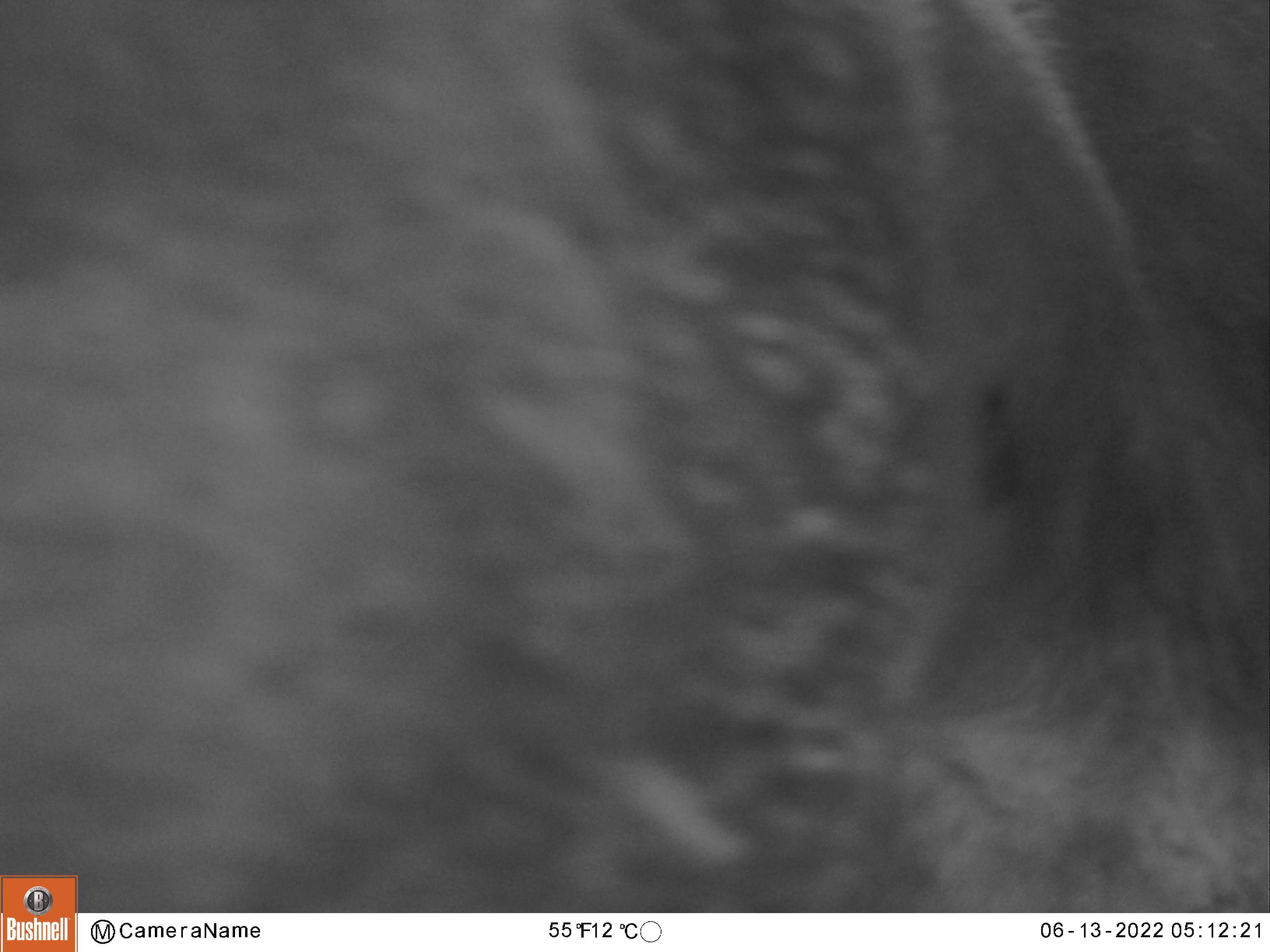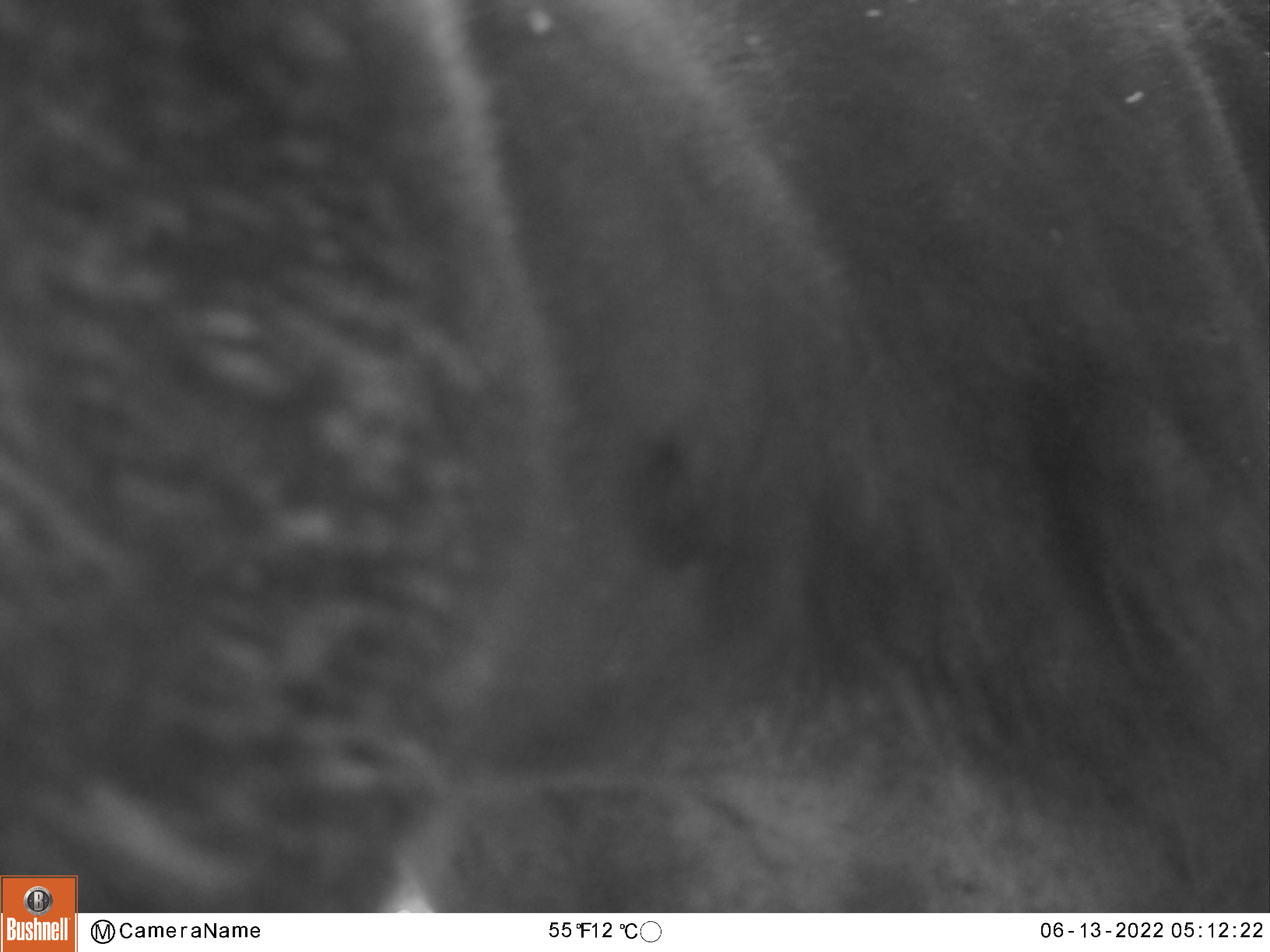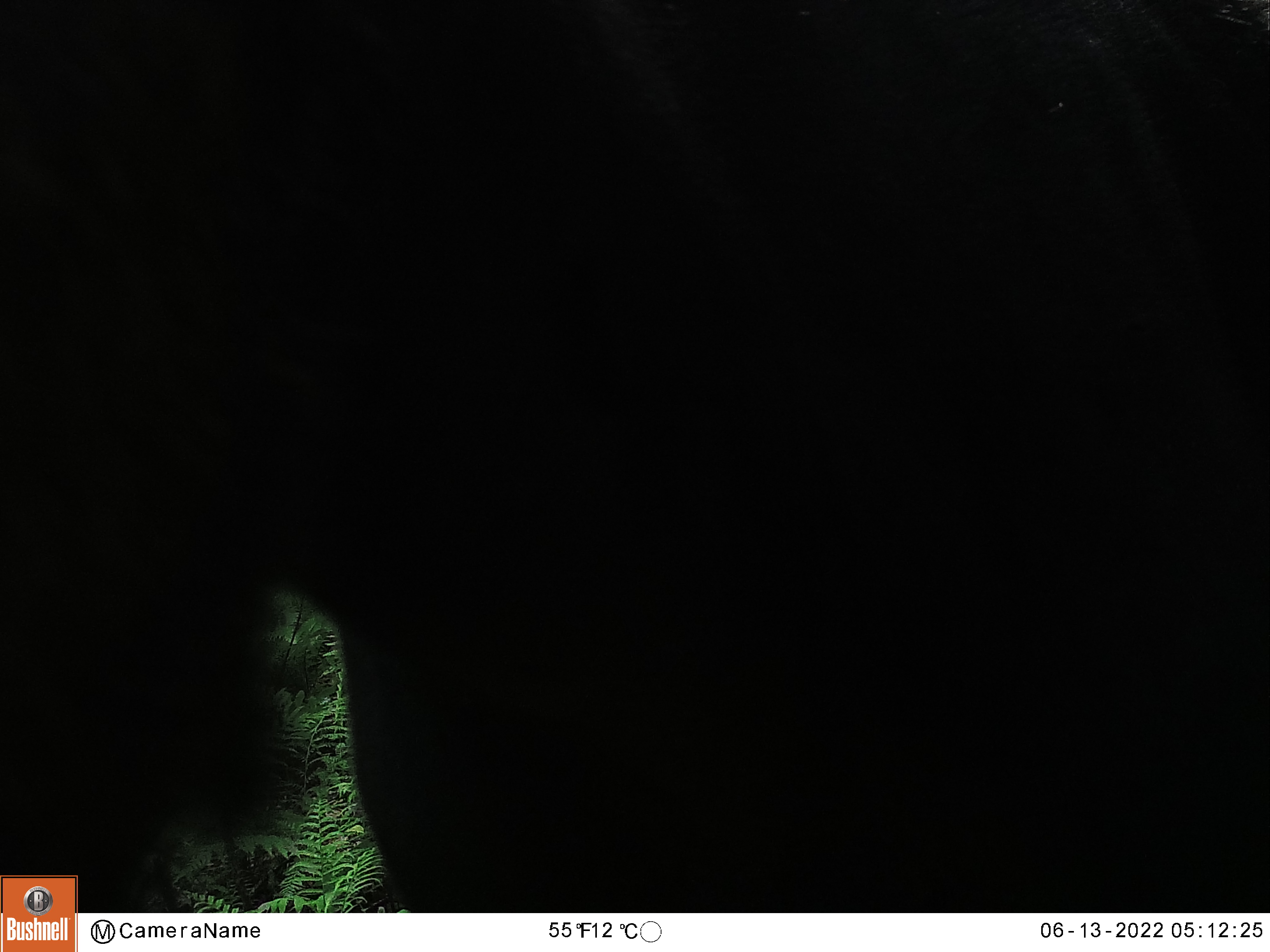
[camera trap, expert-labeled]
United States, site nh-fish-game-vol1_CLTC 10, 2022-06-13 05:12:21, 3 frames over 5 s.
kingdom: Animalia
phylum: Chordata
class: Mammalia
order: Artiodactyla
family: Cervidae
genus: Alces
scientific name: Alces alces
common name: moose